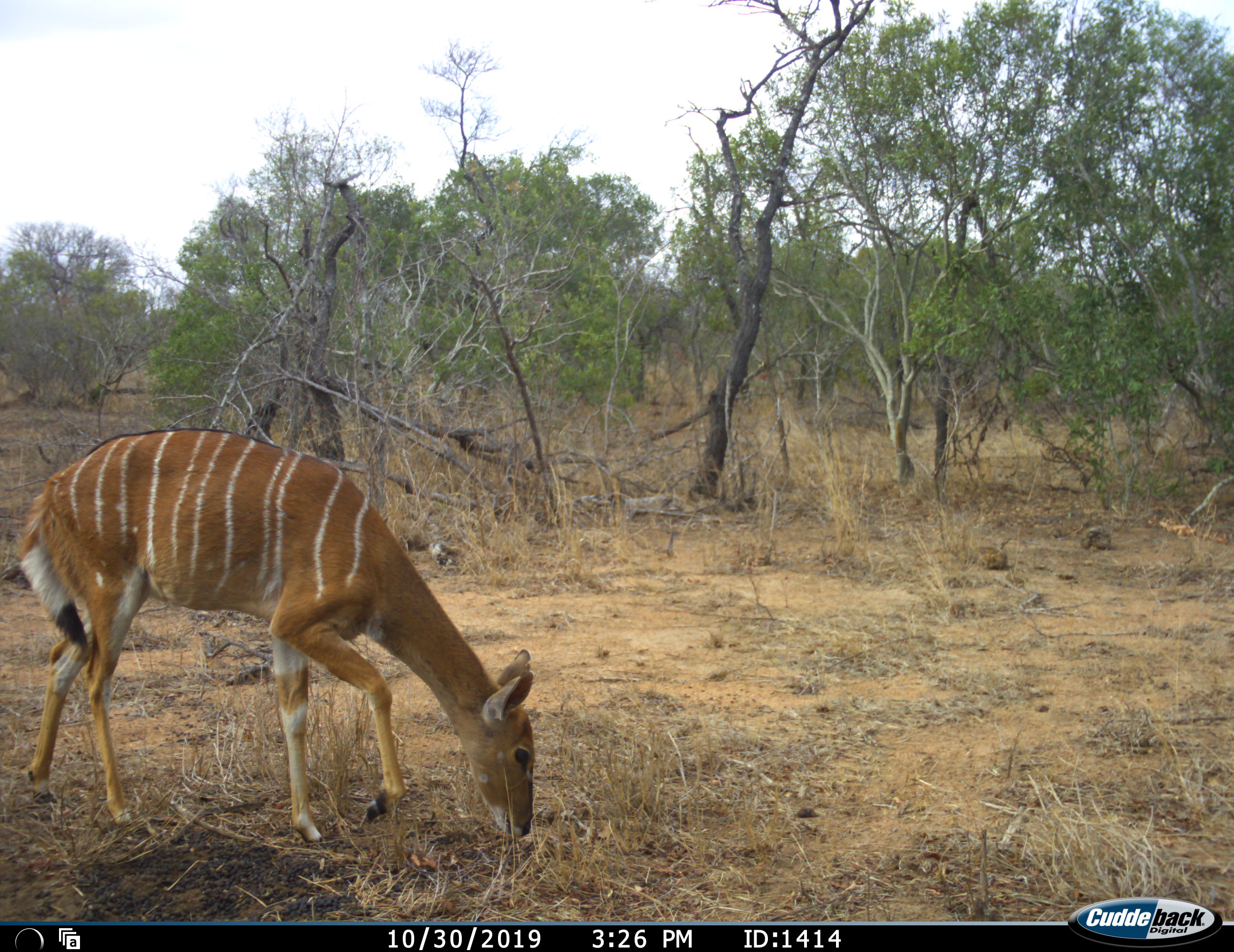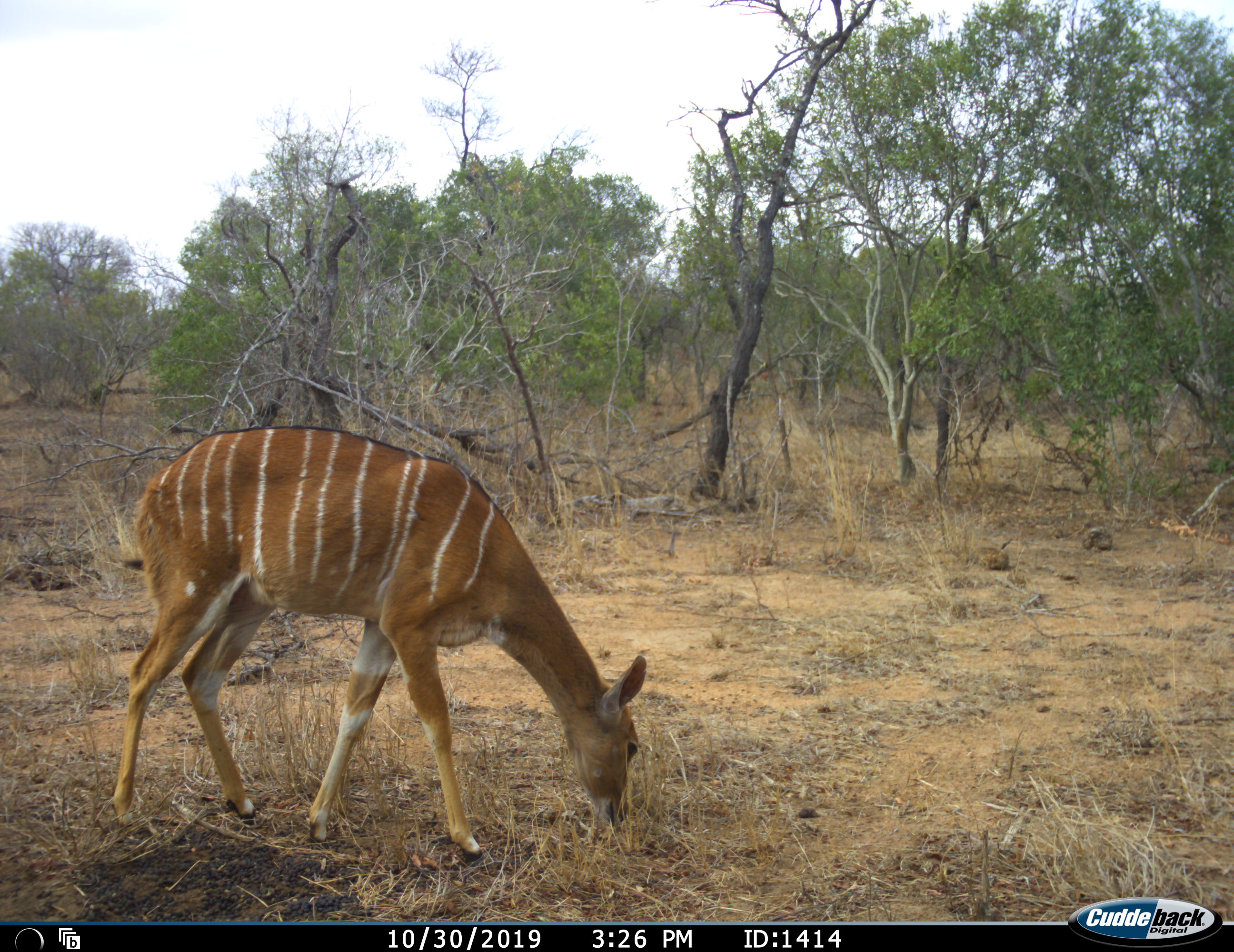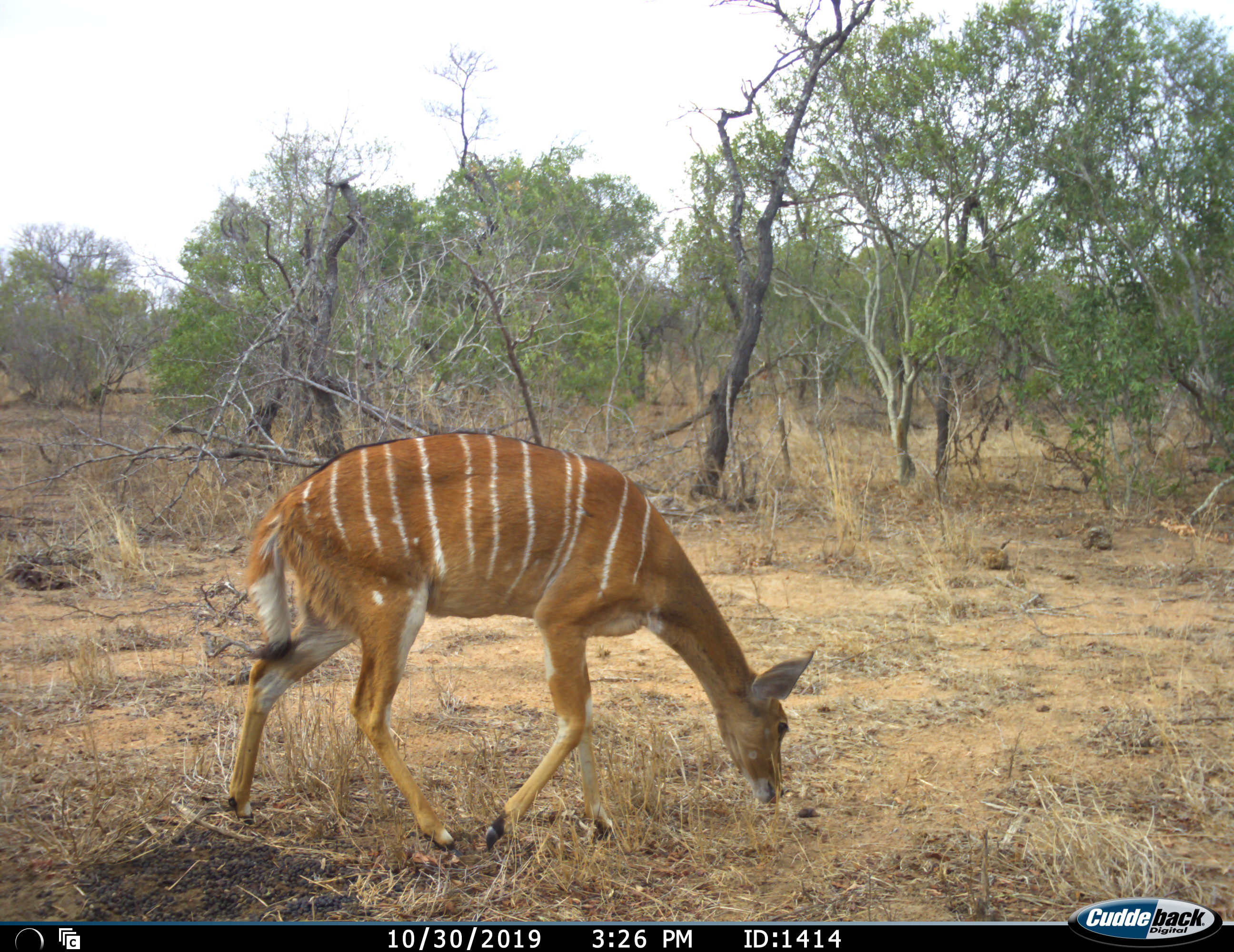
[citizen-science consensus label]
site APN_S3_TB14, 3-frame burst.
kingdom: Animalia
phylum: Chordata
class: Mammalia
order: Artiodactyla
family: Bovidae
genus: Tragelaphus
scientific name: Tragelaphus angasii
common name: nyala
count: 1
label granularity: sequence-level